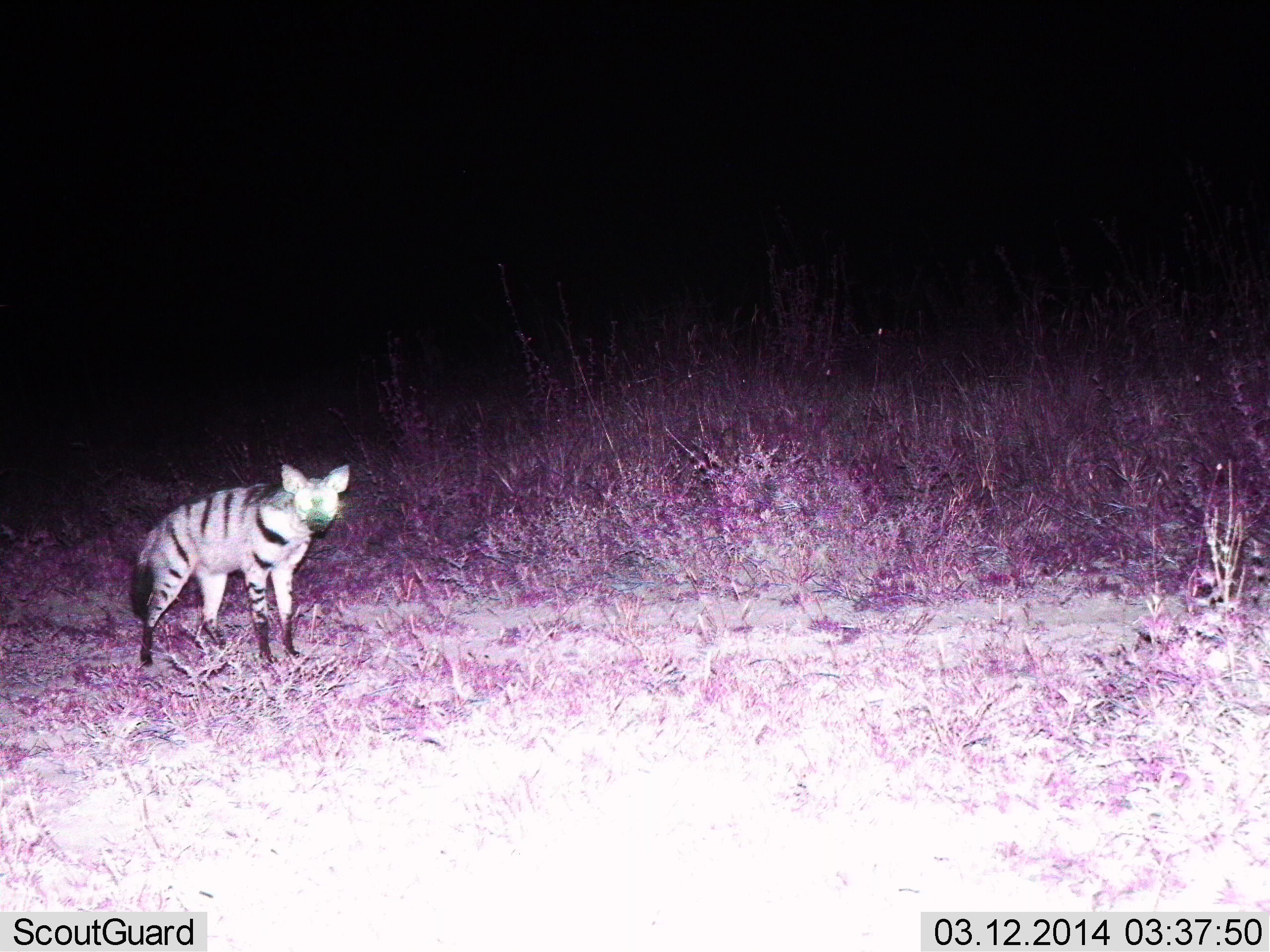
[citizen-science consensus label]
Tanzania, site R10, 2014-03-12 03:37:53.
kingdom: Animalia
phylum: Chordata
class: Mammalia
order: Carnivora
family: Hyaenidae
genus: Proteles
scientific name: Proteles cristatus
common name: aardwolf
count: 1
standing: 100%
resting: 0%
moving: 0%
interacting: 0%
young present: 0%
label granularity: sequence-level